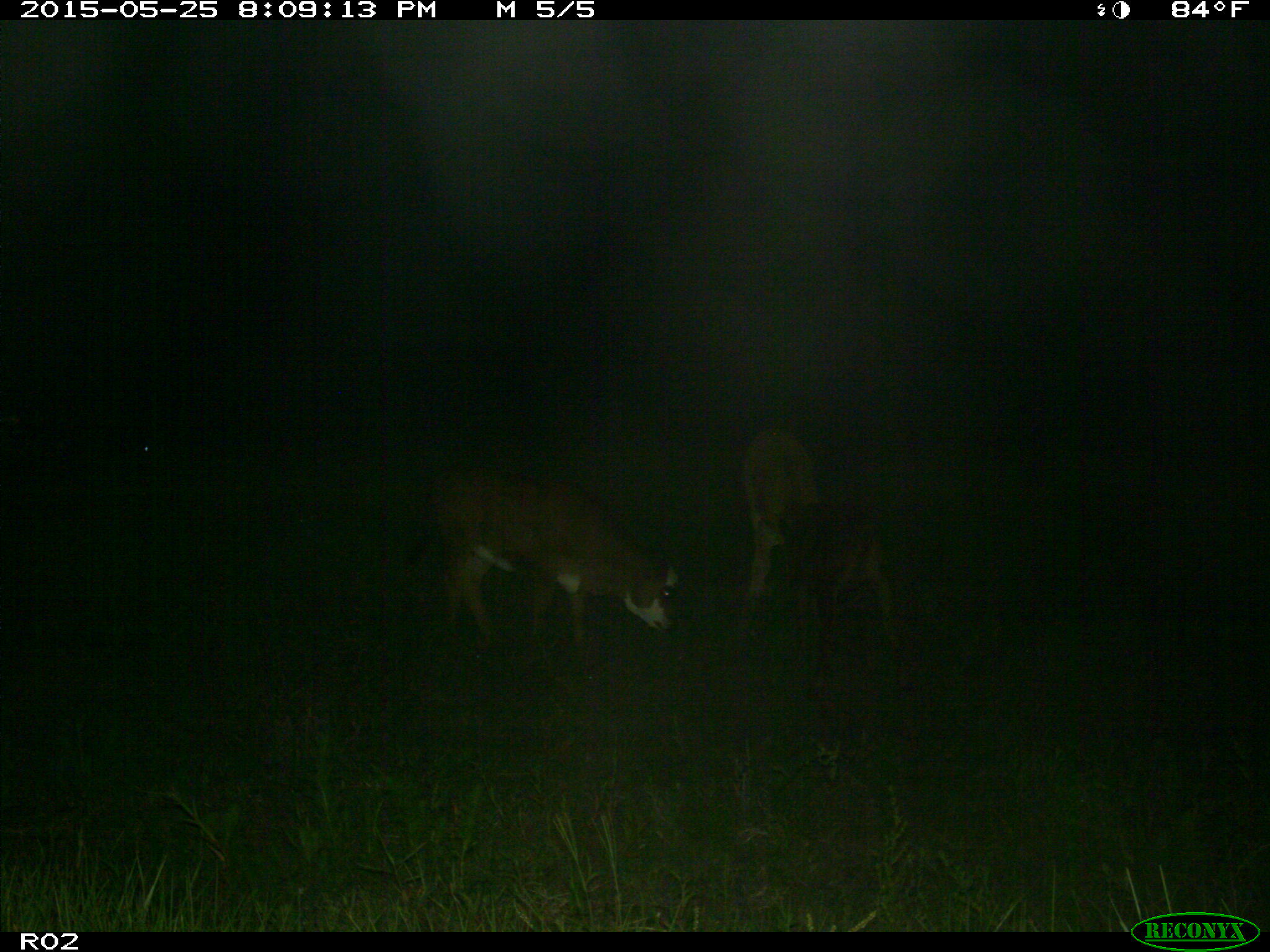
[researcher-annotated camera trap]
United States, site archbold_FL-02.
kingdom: Animalia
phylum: Chordata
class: Mammalia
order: Artiodactyla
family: Bovidae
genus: Bos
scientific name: Bos taurus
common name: domestic cow